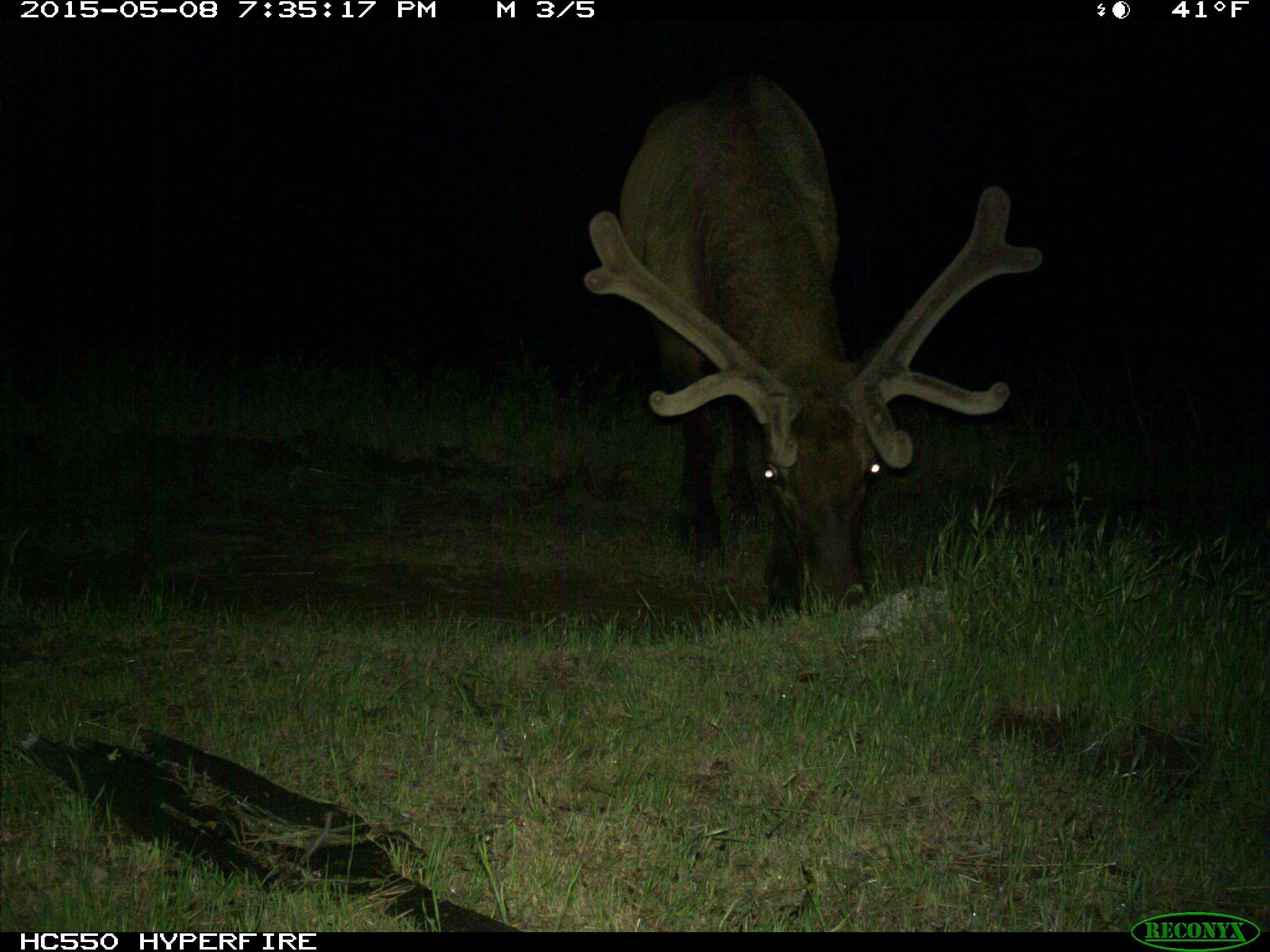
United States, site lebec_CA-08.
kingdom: Animalia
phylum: Chordata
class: Mammalia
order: Artiodactyla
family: Cervidae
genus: Cervus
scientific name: Cervus canadensis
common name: elk